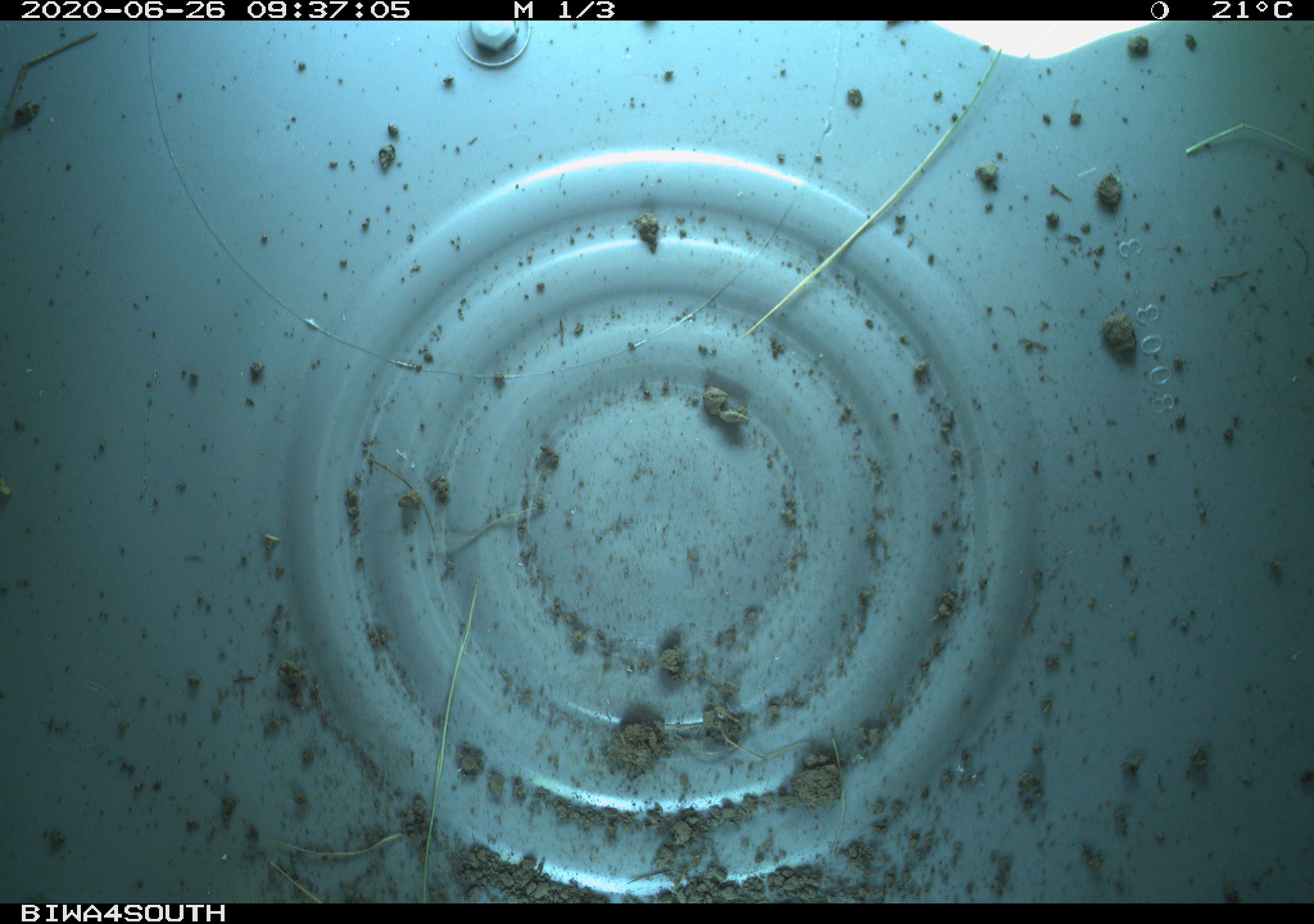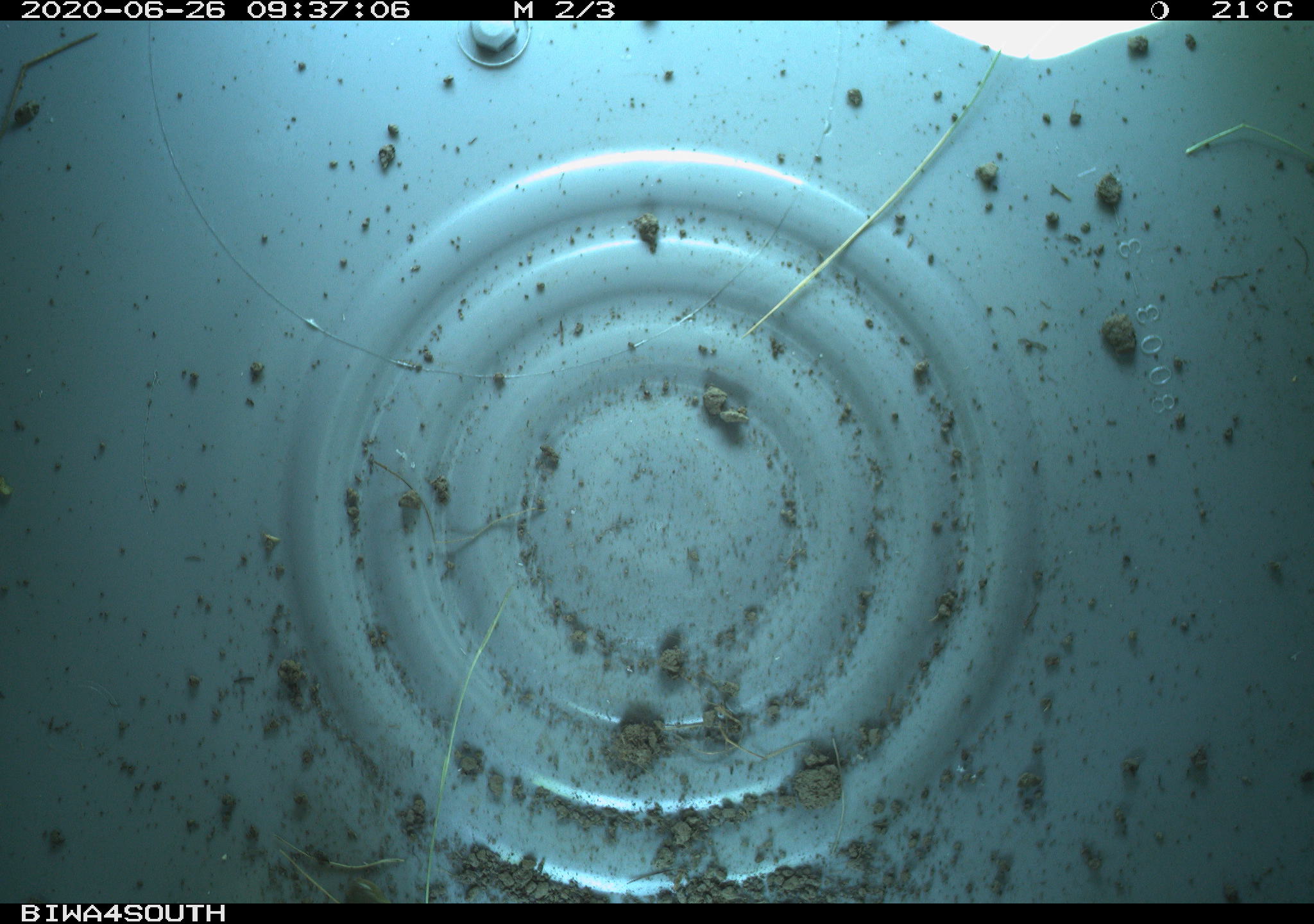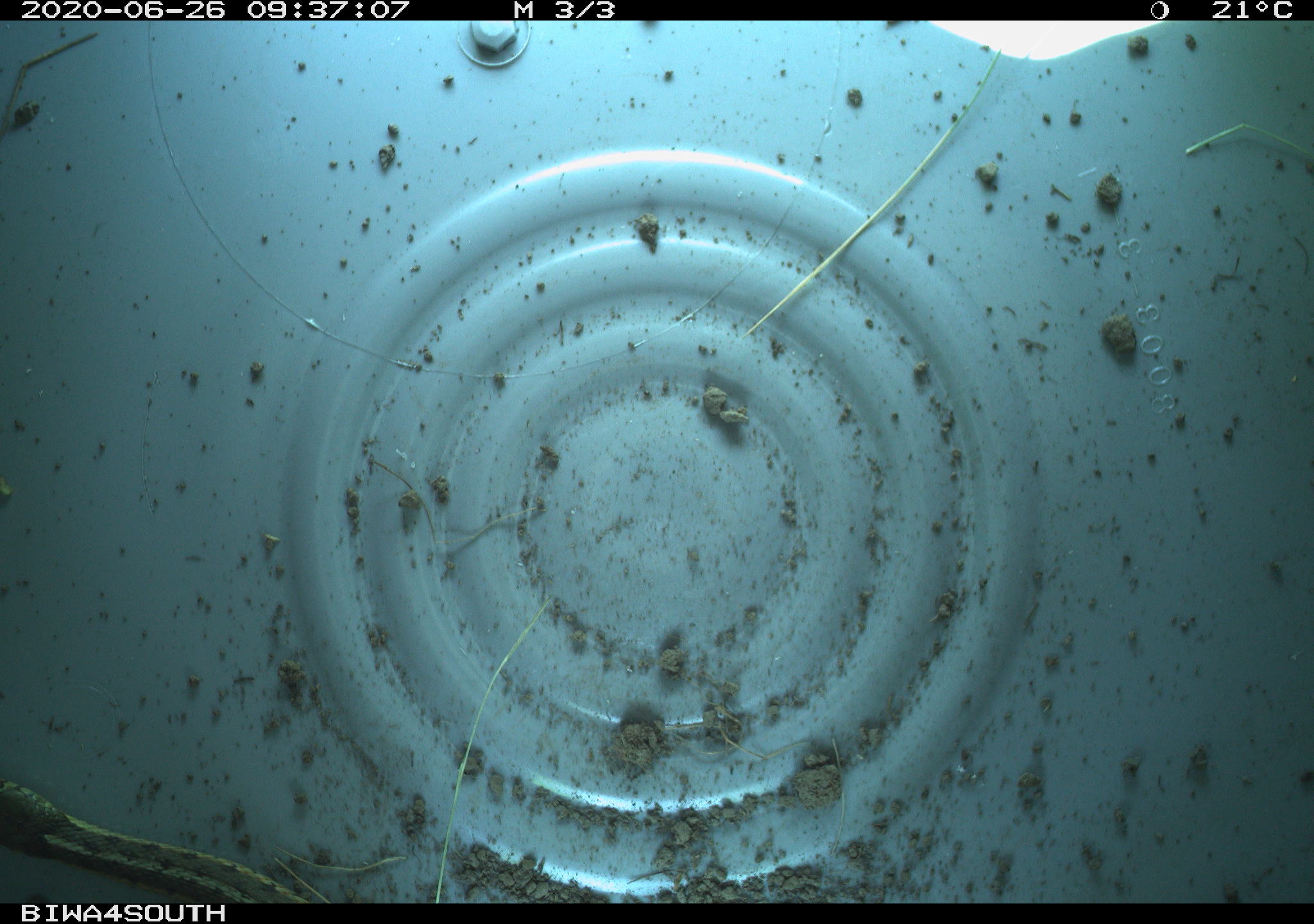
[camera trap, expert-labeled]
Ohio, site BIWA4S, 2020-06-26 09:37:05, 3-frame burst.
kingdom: Animalia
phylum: Chordata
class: Reptilia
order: Squamata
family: Colubridae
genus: Thamnophis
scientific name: Thamnophis sirtalis sirtalis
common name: eastern gartersnake